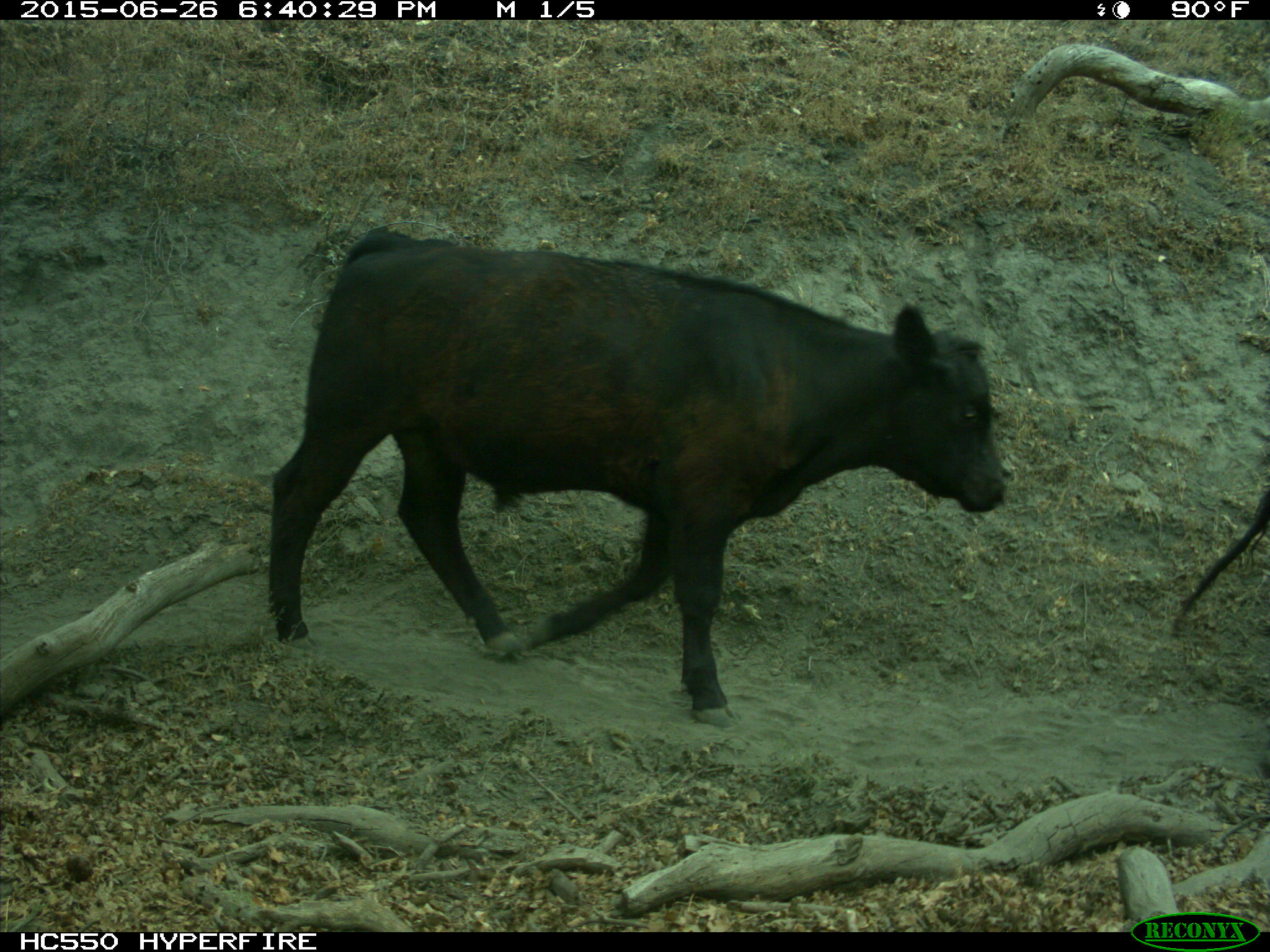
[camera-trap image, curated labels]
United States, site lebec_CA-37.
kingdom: Animalia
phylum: Chordata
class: Mammalia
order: Artiodactyla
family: Bovidae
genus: Bos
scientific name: Bos taurus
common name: domestic cow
Bos taurus (domestic cow).